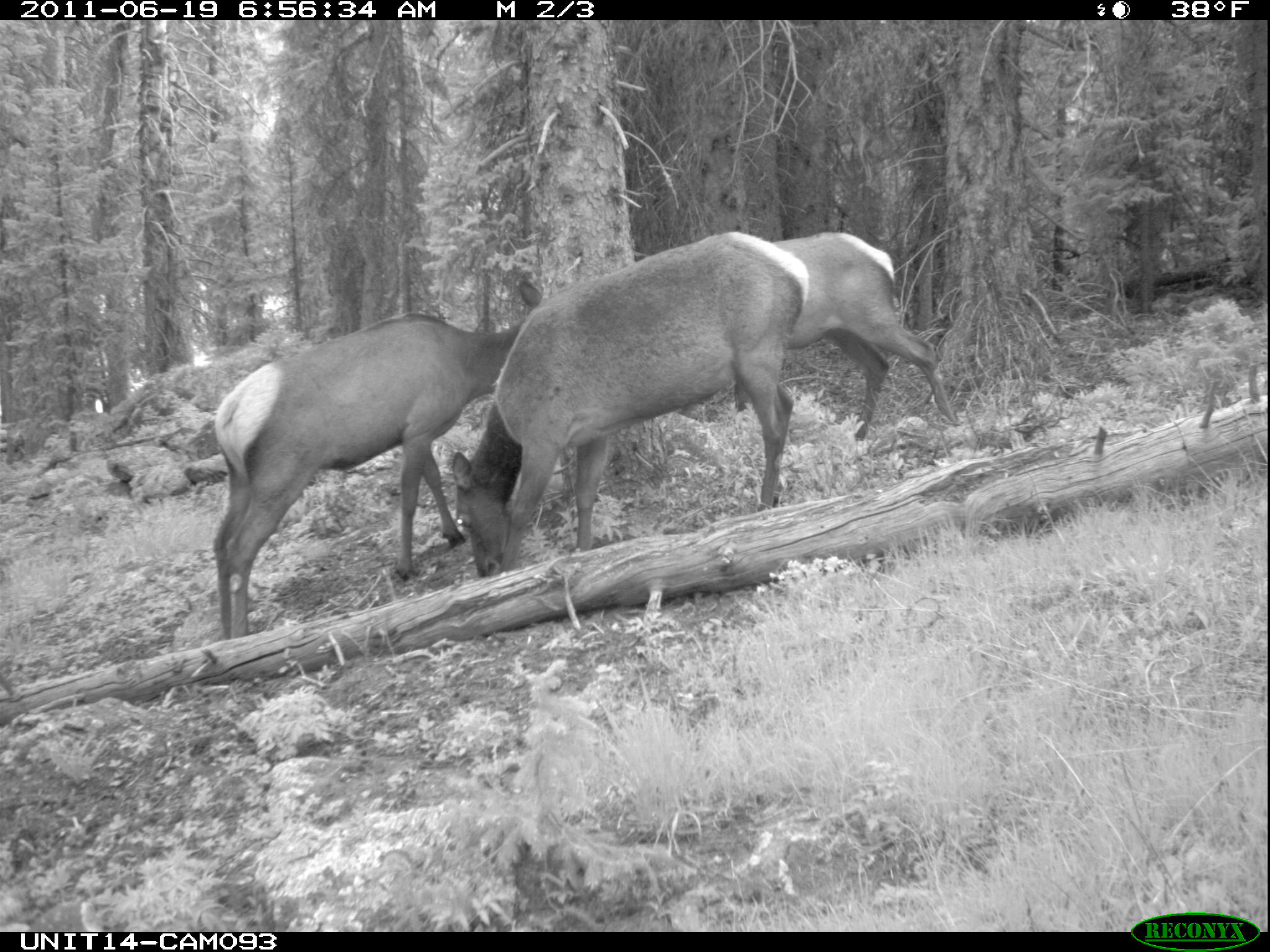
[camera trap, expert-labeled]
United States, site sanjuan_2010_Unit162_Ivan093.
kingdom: Animalia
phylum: Chordata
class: Mammalia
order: Artiodactyla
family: Cervidae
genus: Cervus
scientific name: Cervus elaphus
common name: red deer